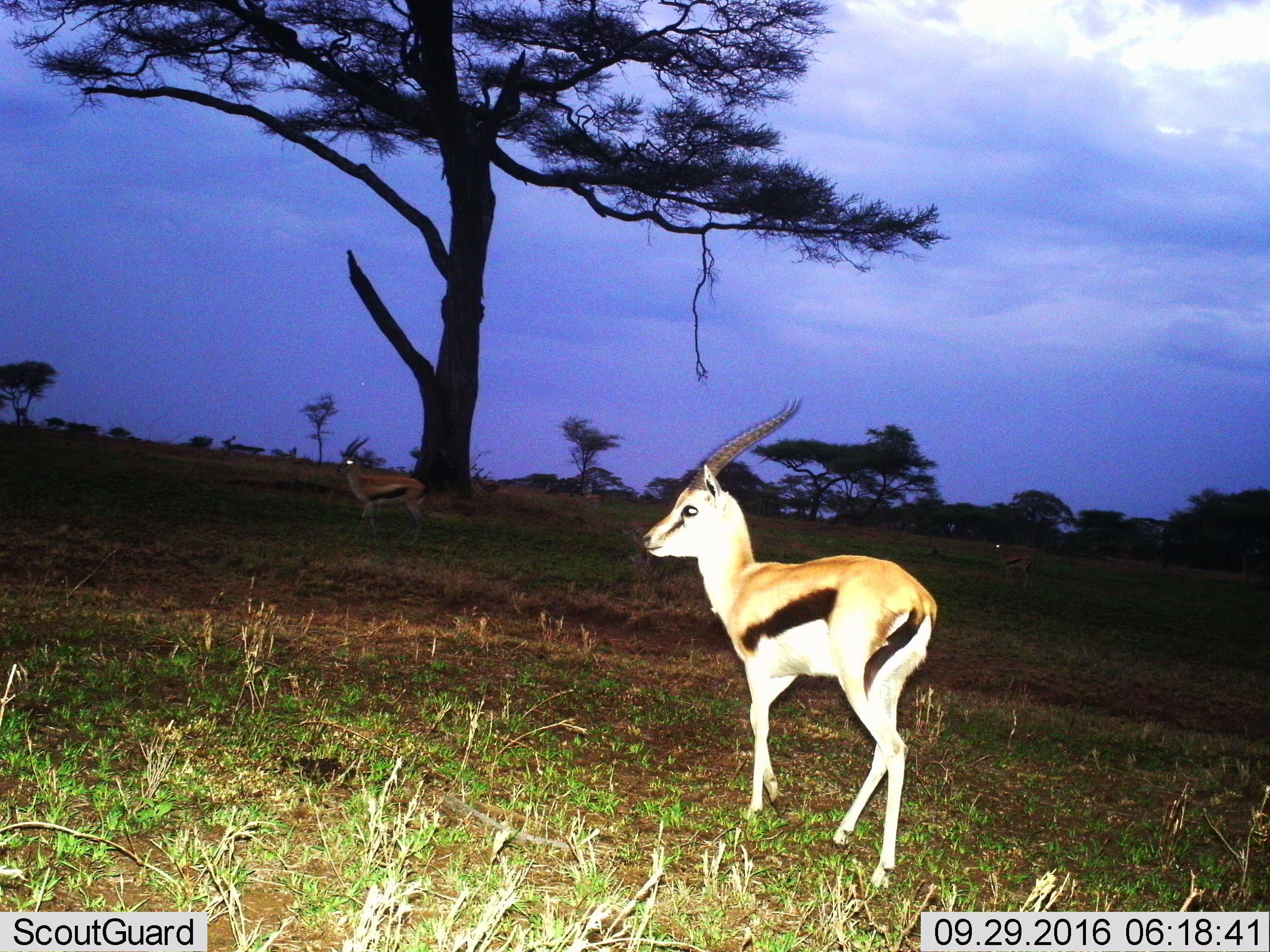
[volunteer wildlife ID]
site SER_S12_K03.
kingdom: Animalia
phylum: Chordata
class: Mammalia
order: Artiodactyla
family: Bovidae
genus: Eudorcas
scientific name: Eudorcas thomsonii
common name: thomson's gazelle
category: gazellethomsons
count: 3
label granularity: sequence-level